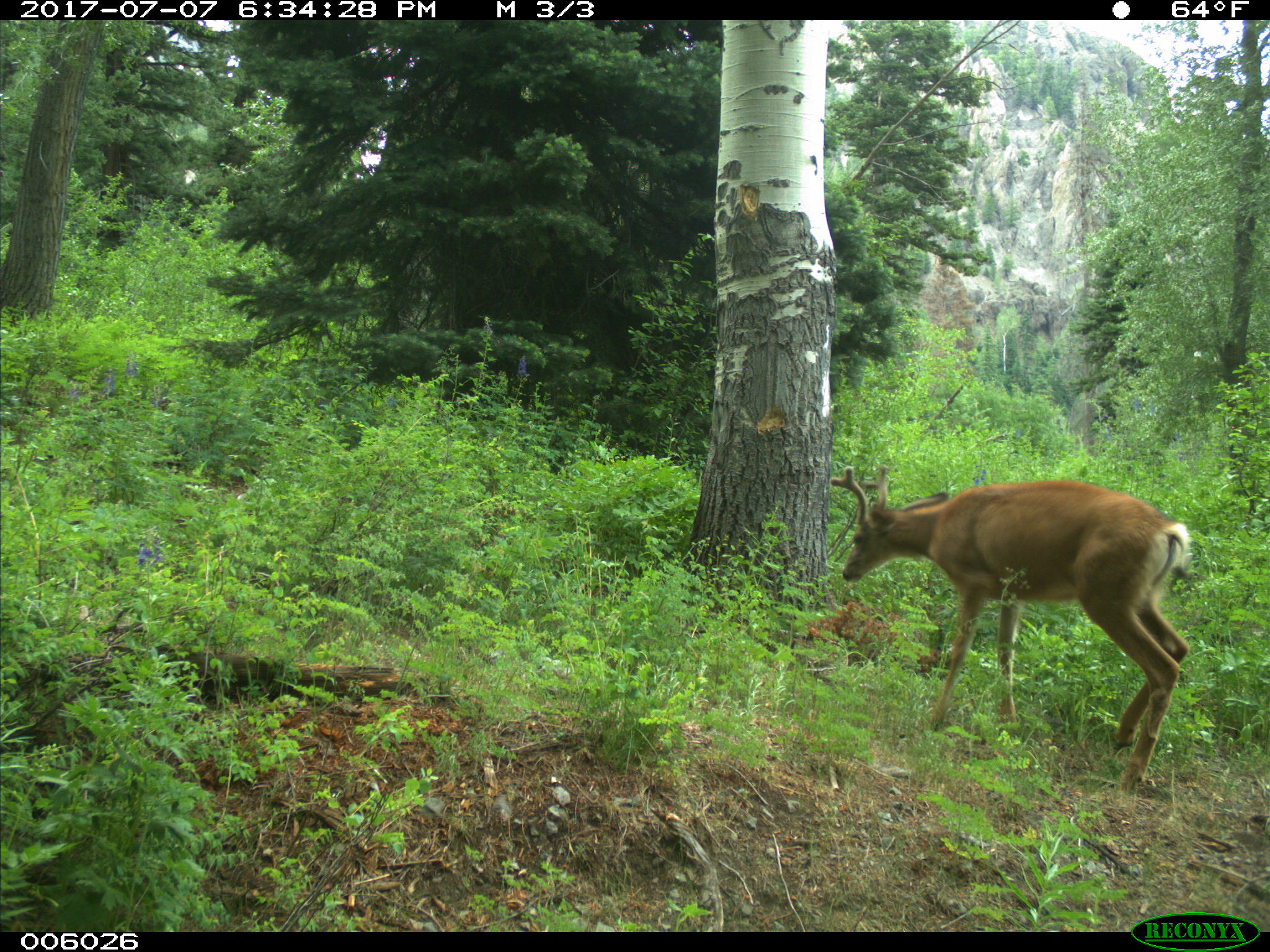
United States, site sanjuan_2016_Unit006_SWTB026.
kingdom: Animalia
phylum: Chordata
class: Mammalia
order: Artiodactyla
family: Cervidae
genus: Odocoileus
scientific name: Odocoileus hemionus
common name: mule deer